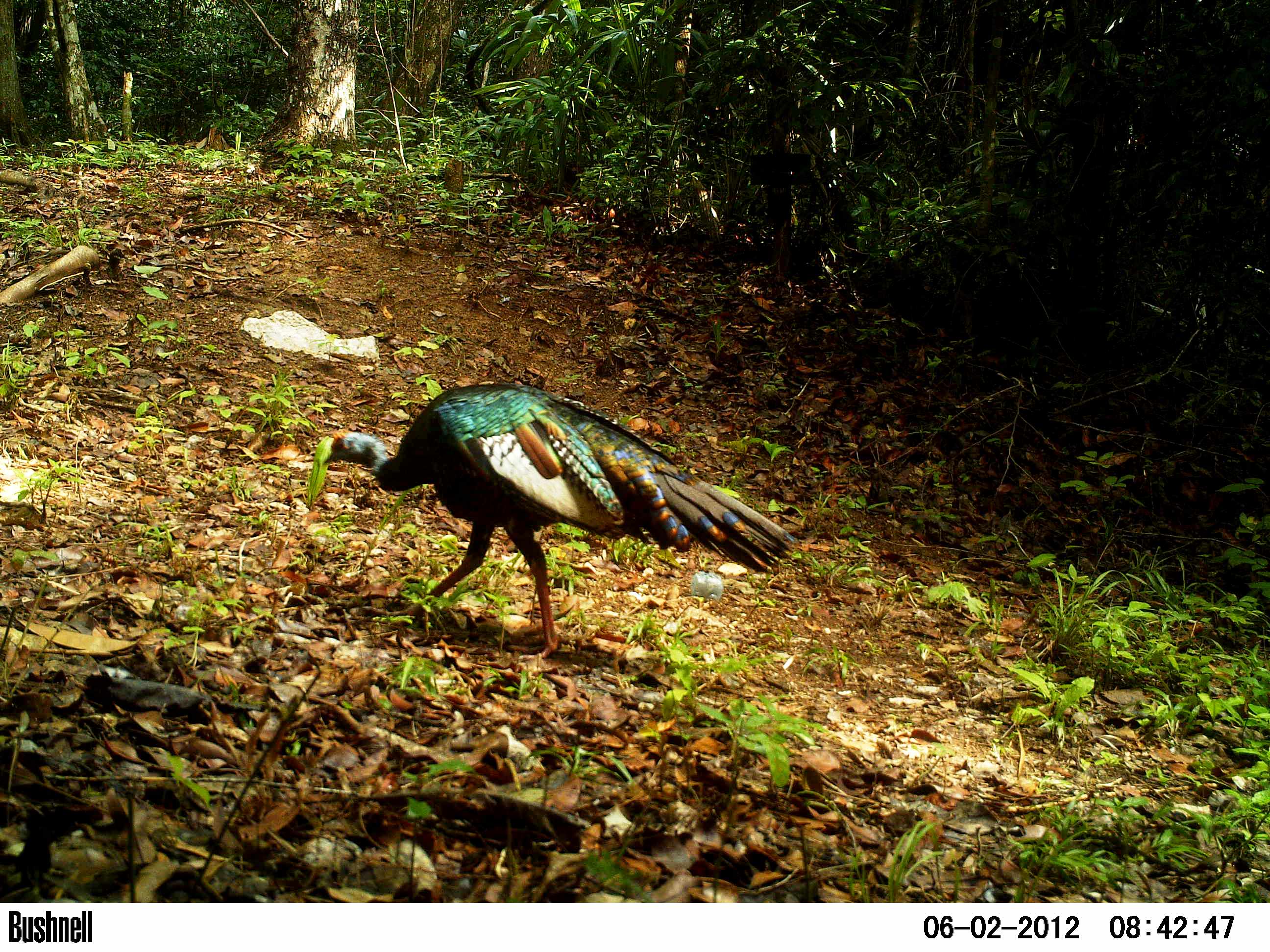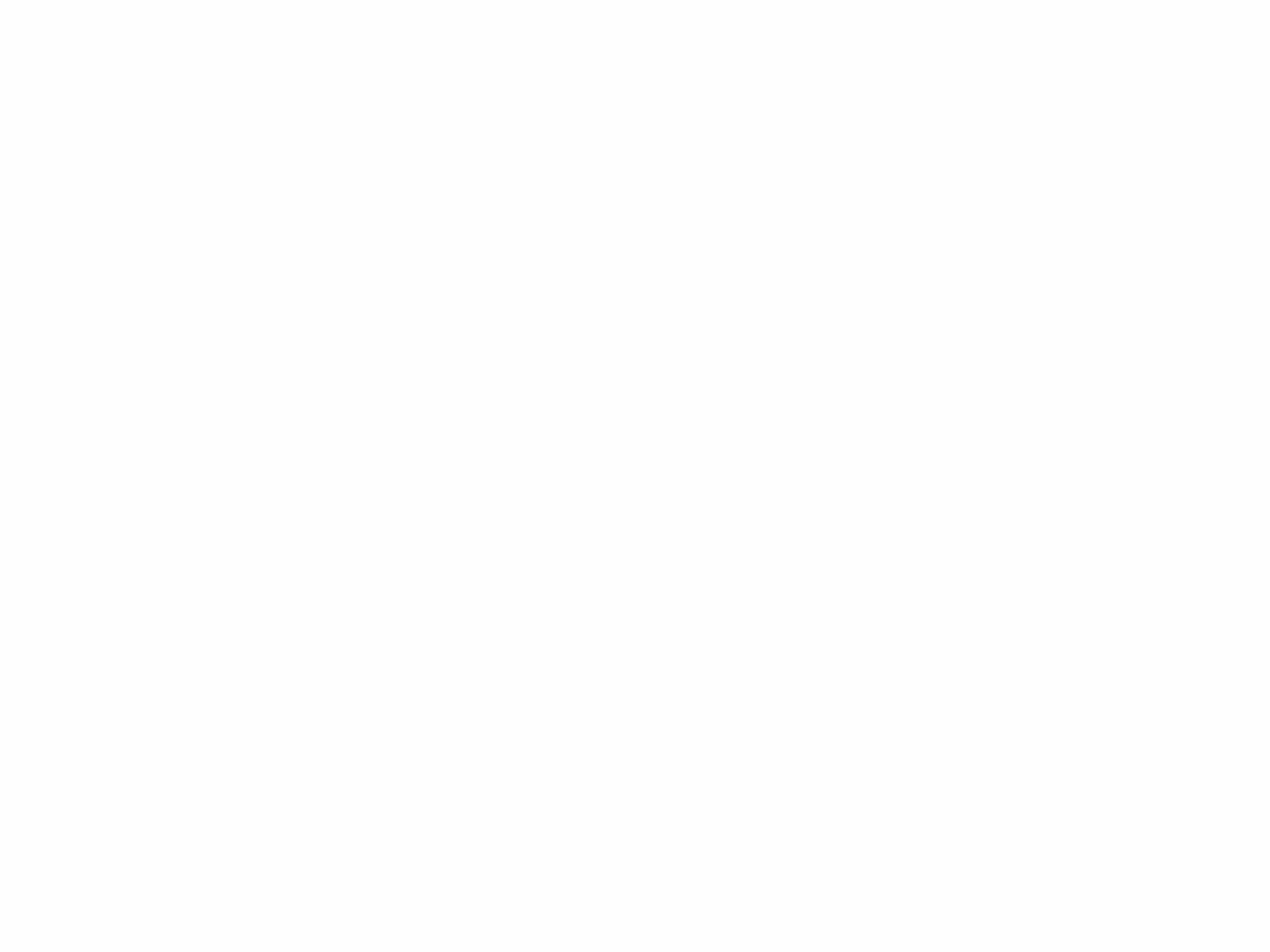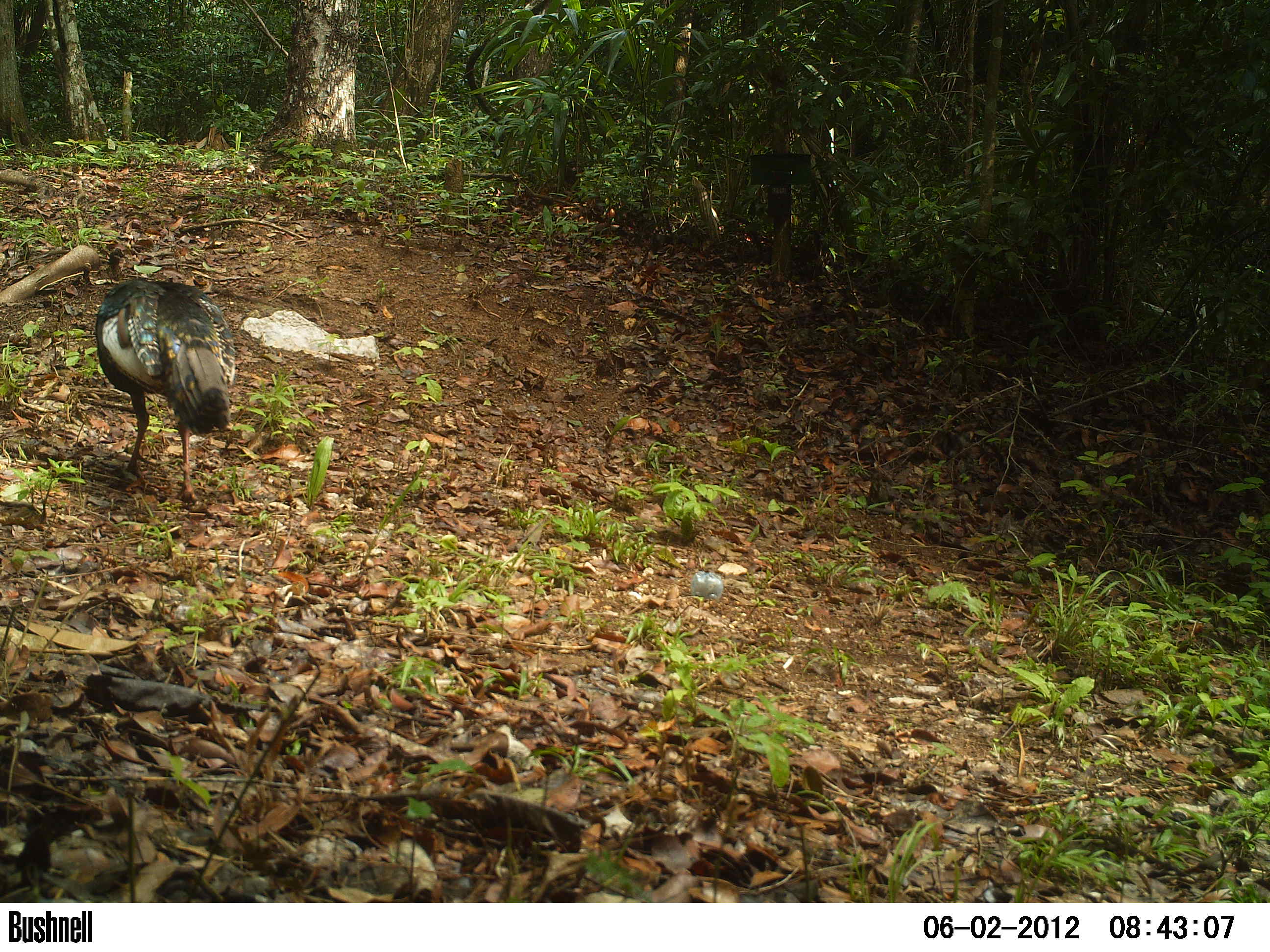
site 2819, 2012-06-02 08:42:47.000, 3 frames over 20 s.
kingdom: Animalia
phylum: Chordata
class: Aves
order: Galliformes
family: Phasianidae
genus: Meleagris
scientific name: Meleagris ocellata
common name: ocellated turkey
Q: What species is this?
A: Meleagris ocellata (ocellated turkey).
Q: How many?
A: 1.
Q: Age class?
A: Adult.